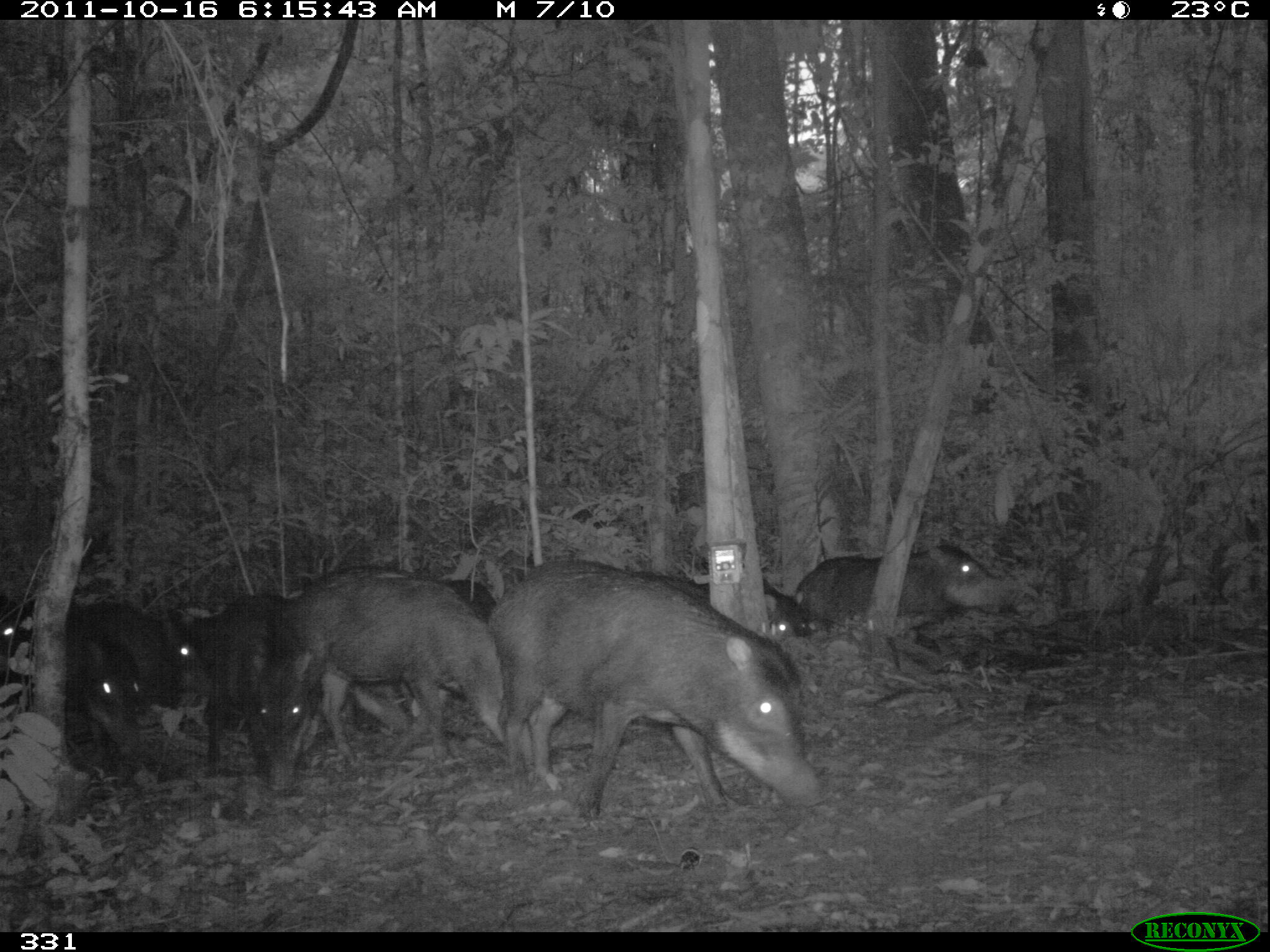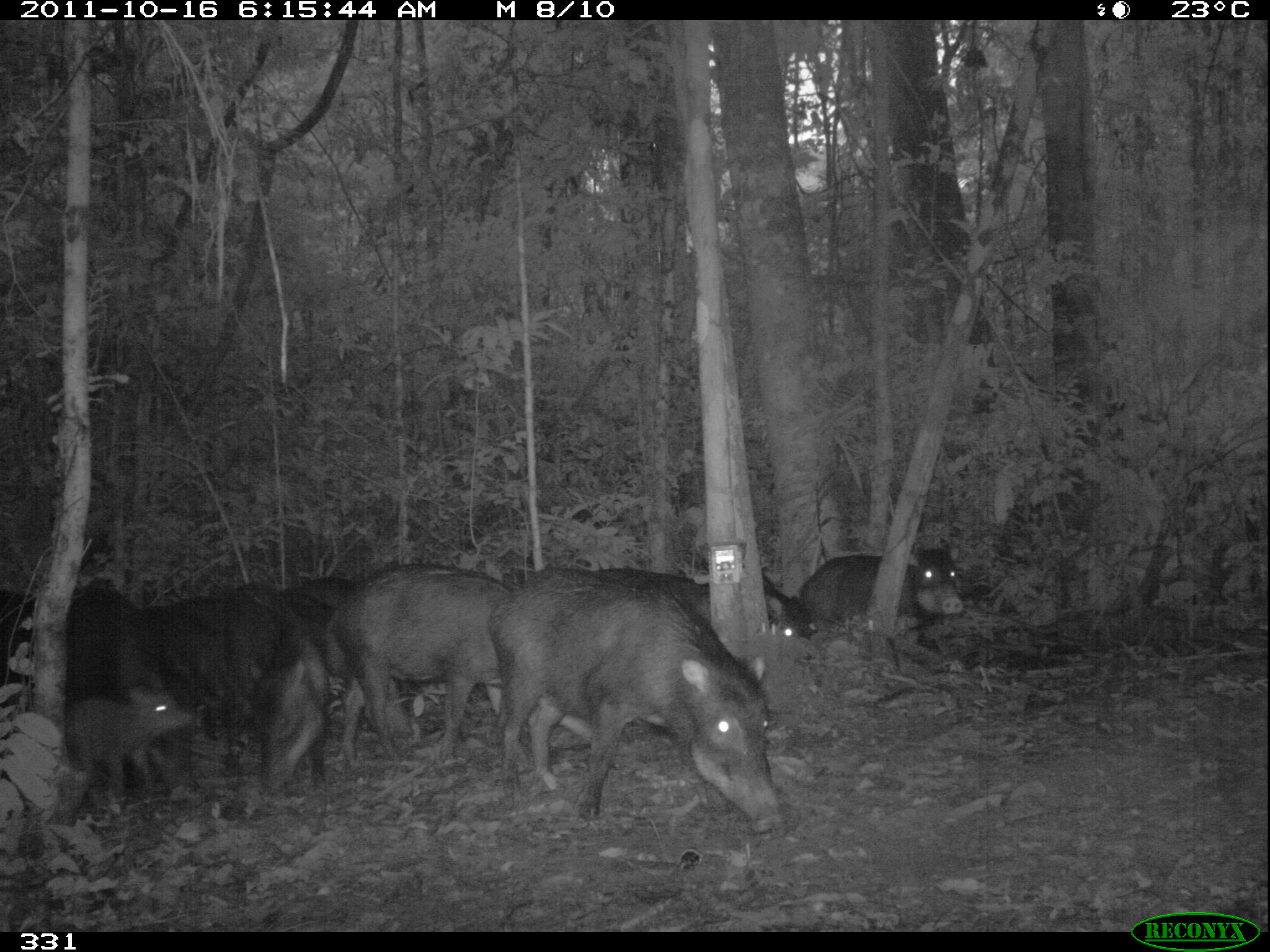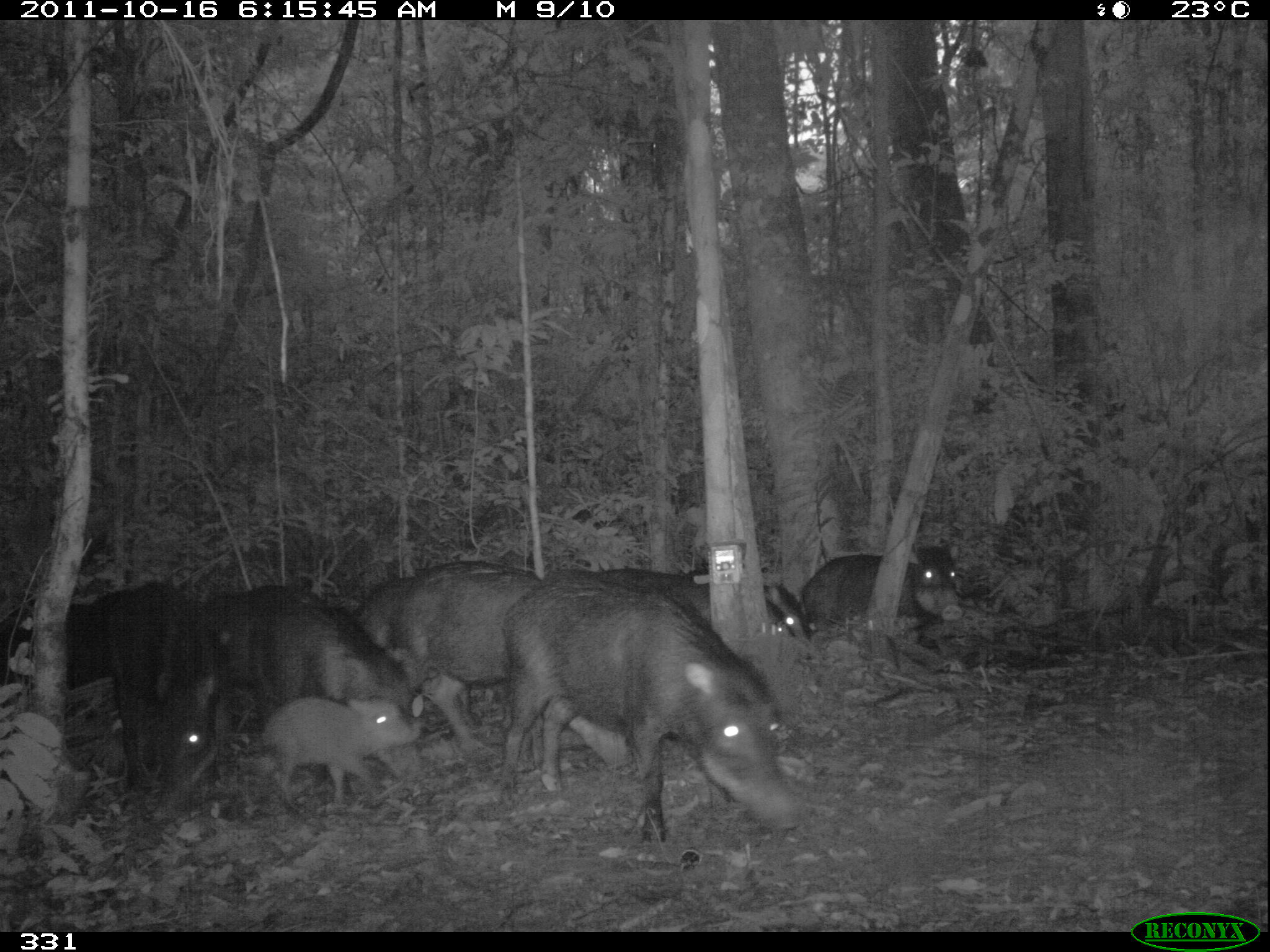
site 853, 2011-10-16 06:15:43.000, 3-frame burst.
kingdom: Animalia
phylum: Chordata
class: Mammalia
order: Artiodactyla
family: Tayassuidae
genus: Tayassu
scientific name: Tayassu pecari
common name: white-lipped peccary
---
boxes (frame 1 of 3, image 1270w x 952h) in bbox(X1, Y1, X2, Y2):
tayassu pecari: bbox(490, 553, 826, 825); bbox(293, 562, 515, 766); bbox(188, 591, 319, 795); bbox(324, 576, 495, 730); bbox(792, 540, 1012, 632); bbox(636, 568, 810, 649); bbox(68, 597, 196, 705); bbox(66, 628, 149, 760); bbox(0, 579, 33, 721)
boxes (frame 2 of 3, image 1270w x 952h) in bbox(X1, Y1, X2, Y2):
tayassu pecari: bbox(487, 564, 789, 840); bbox(326, 563, 602, 759); bbox(146, 586, 346, 793); bbox(269, 573, 411, 738); bbox(0, 573, 146, 707); bbox(597, 565, 815, 641); bbox(65, 688, 197, 809); bbox(800, 546, 965, 638)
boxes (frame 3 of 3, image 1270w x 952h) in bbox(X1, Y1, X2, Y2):
tayassu pecari: bbox(495, 565, 803, 846); bbox(351, 557, 635, 760); bbox(211, 577, 429, 780); bbox(108, 577, 235, 802); bbox(343, 569, 483, 749); bbox(596, 564, 814, 653); bbox(263, 693, 420, 802); bbox(799, 543, 964, 637); bbox(0, 598, 126, 691); bbox(182, 798, 187, 807)